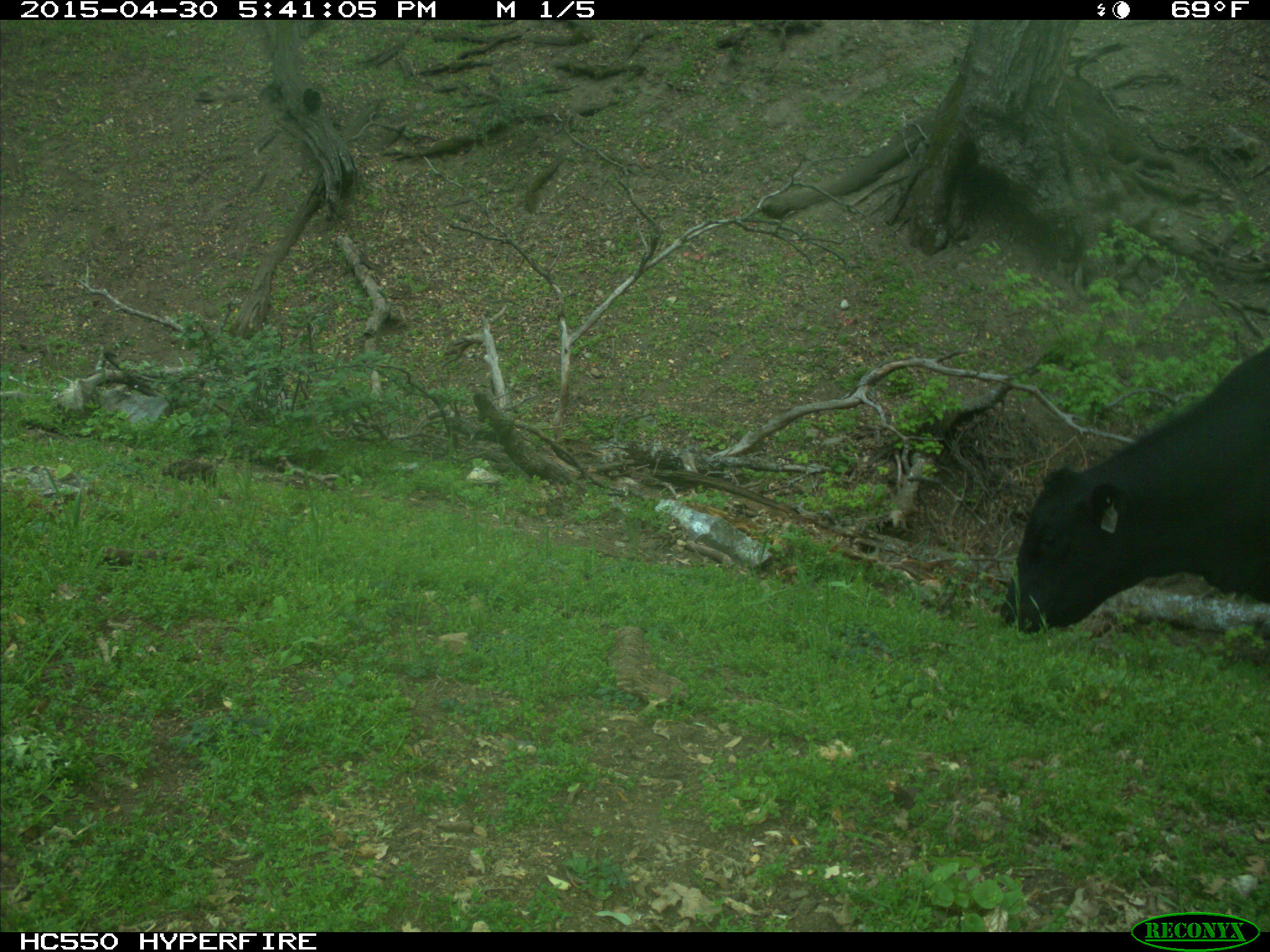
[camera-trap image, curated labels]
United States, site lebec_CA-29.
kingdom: Animalia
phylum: Chordata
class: Mammalia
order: Artiodactyla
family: Bovidae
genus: Bos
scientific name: Bos taurus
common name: domestic cow